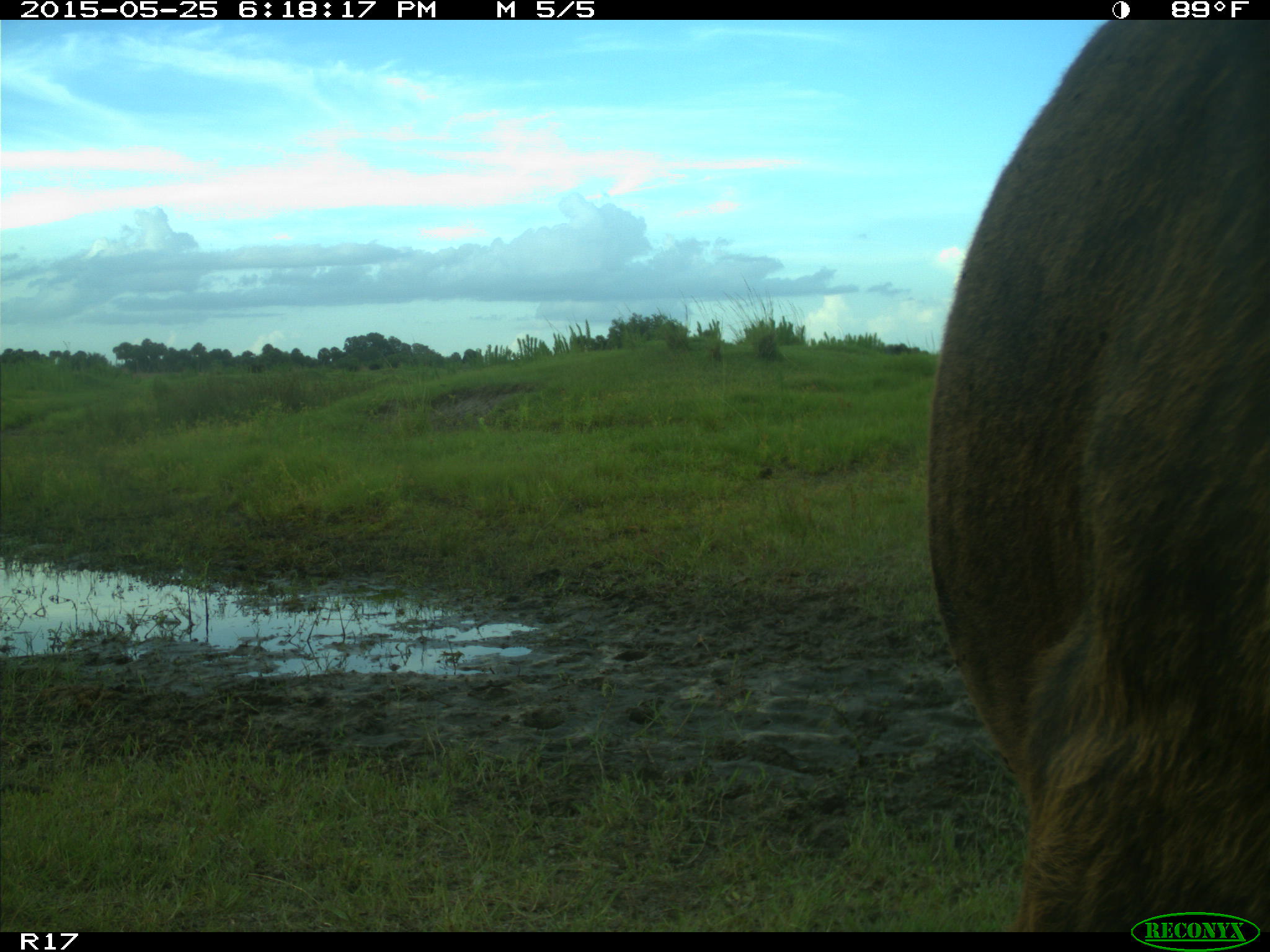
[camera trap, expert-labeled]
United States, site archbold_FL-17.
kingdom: Animalia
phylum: Chordata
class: Mammalia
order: Artiodactyla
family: Bovidae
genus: Bos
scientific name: Bos taurus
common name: domestic cow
Bos taurus (domestic cow).